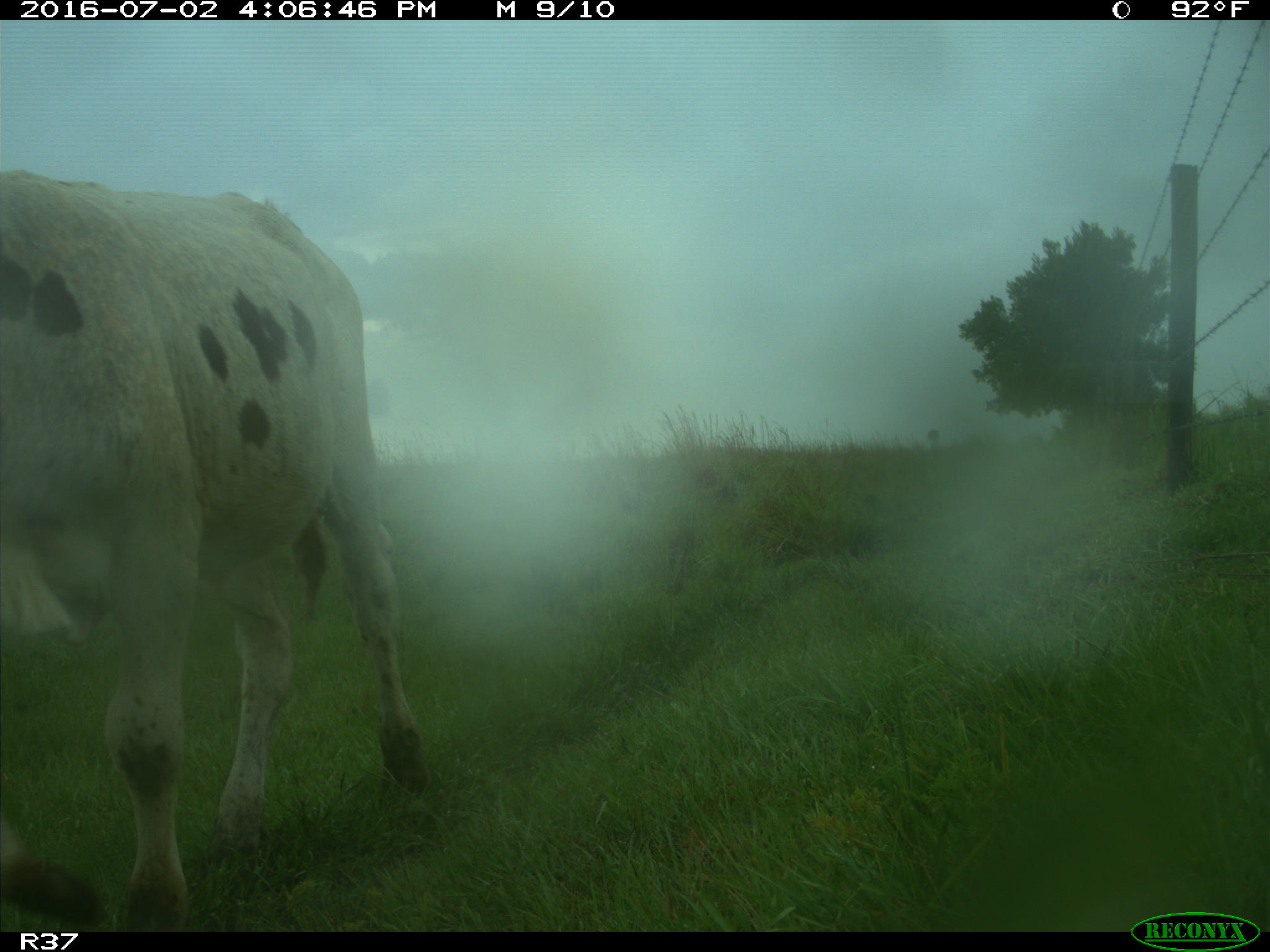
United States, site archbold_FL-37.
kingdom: Animalia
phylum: Chordata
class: Mammalia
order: Artiodactyla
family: Bovidae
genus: Bos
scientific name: Bos taurus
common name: domestic cow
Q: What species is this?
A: Bos taurus (domestic cow).